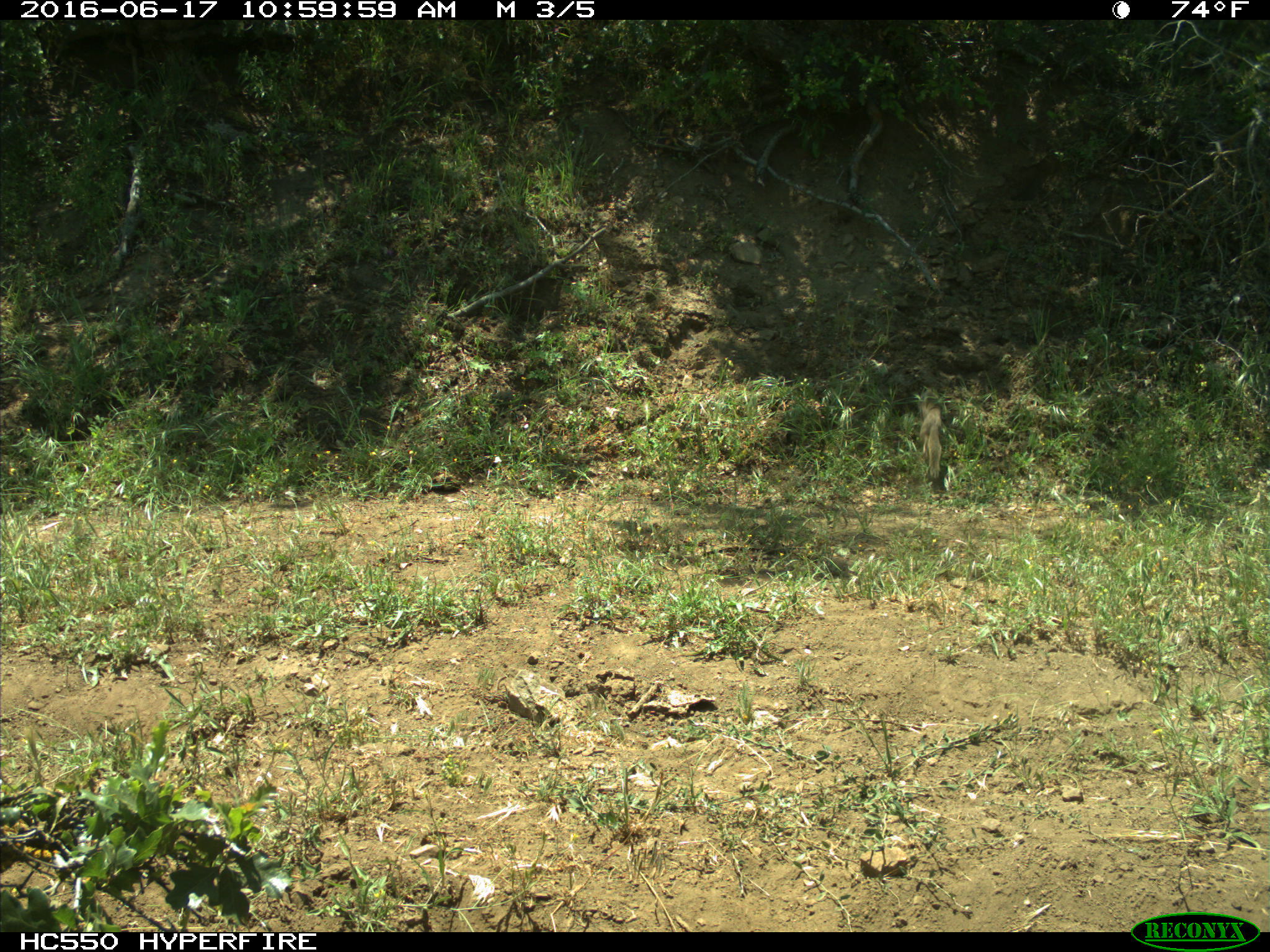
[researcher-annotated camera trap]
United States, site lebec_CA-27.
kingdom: Animalia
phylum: Chordata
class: Mammalia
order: Rodentia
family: Sciuridae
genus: Otospermophilus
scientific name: Otospermophilus beecheyi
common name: california ground squirrel